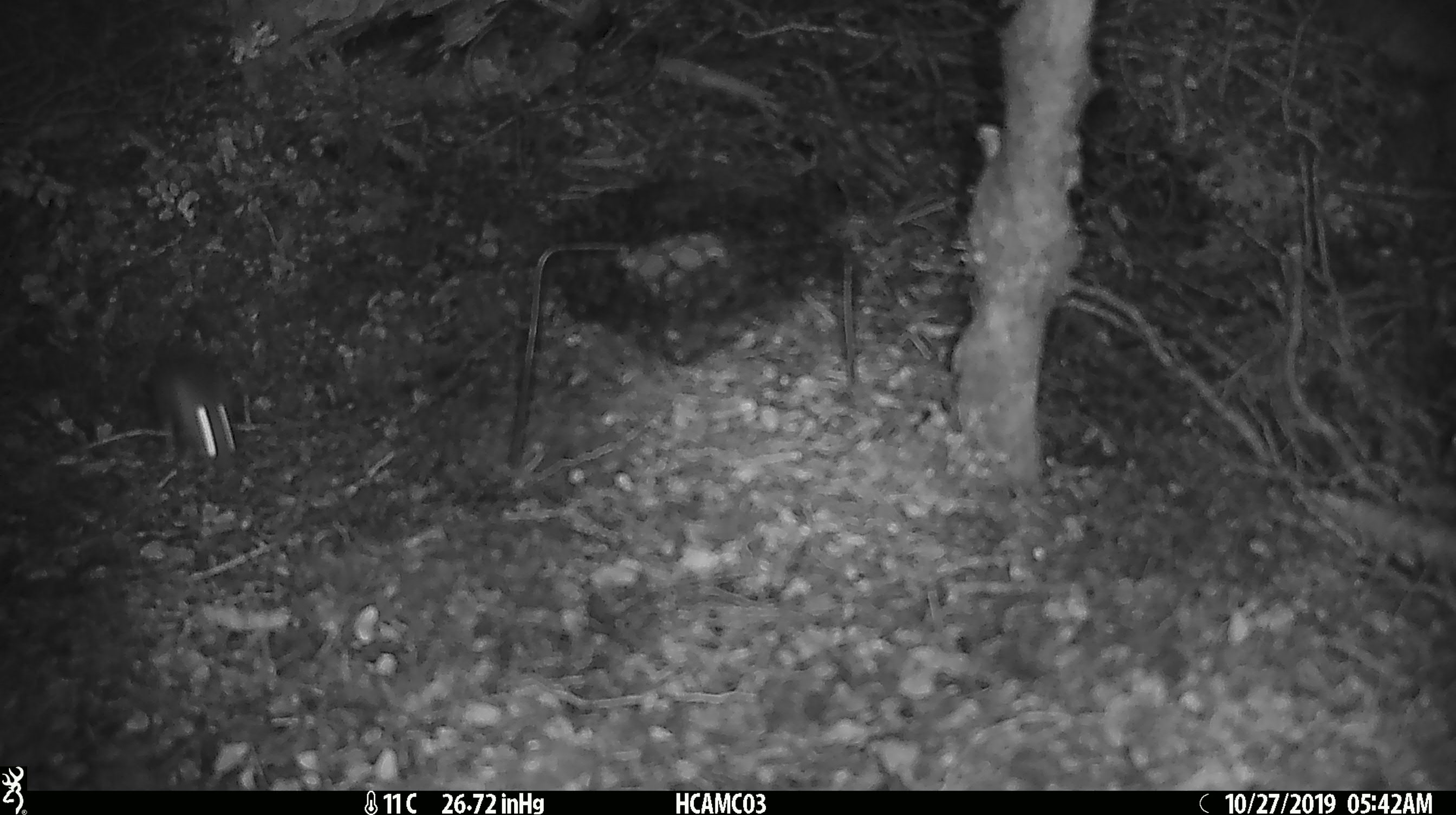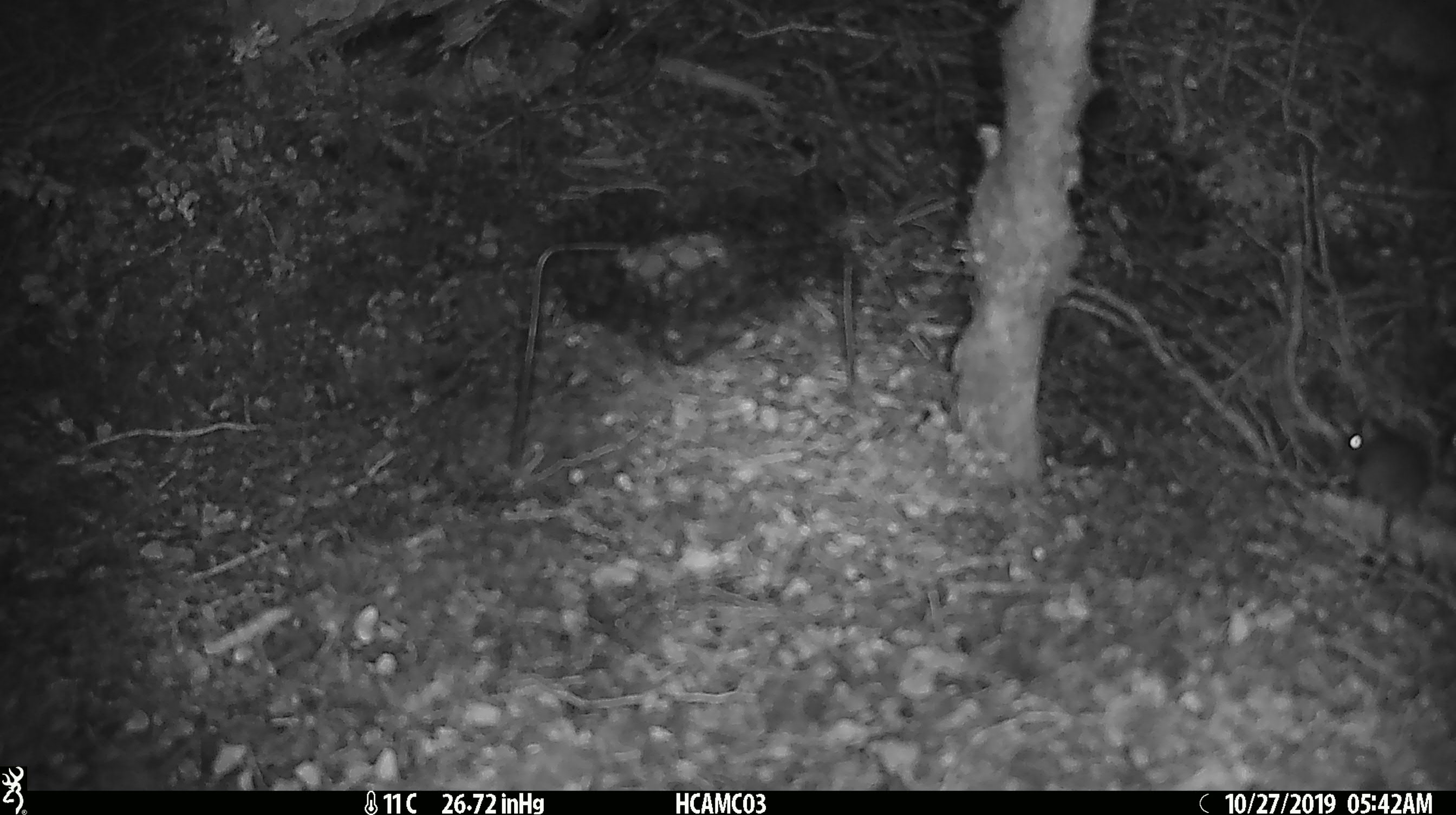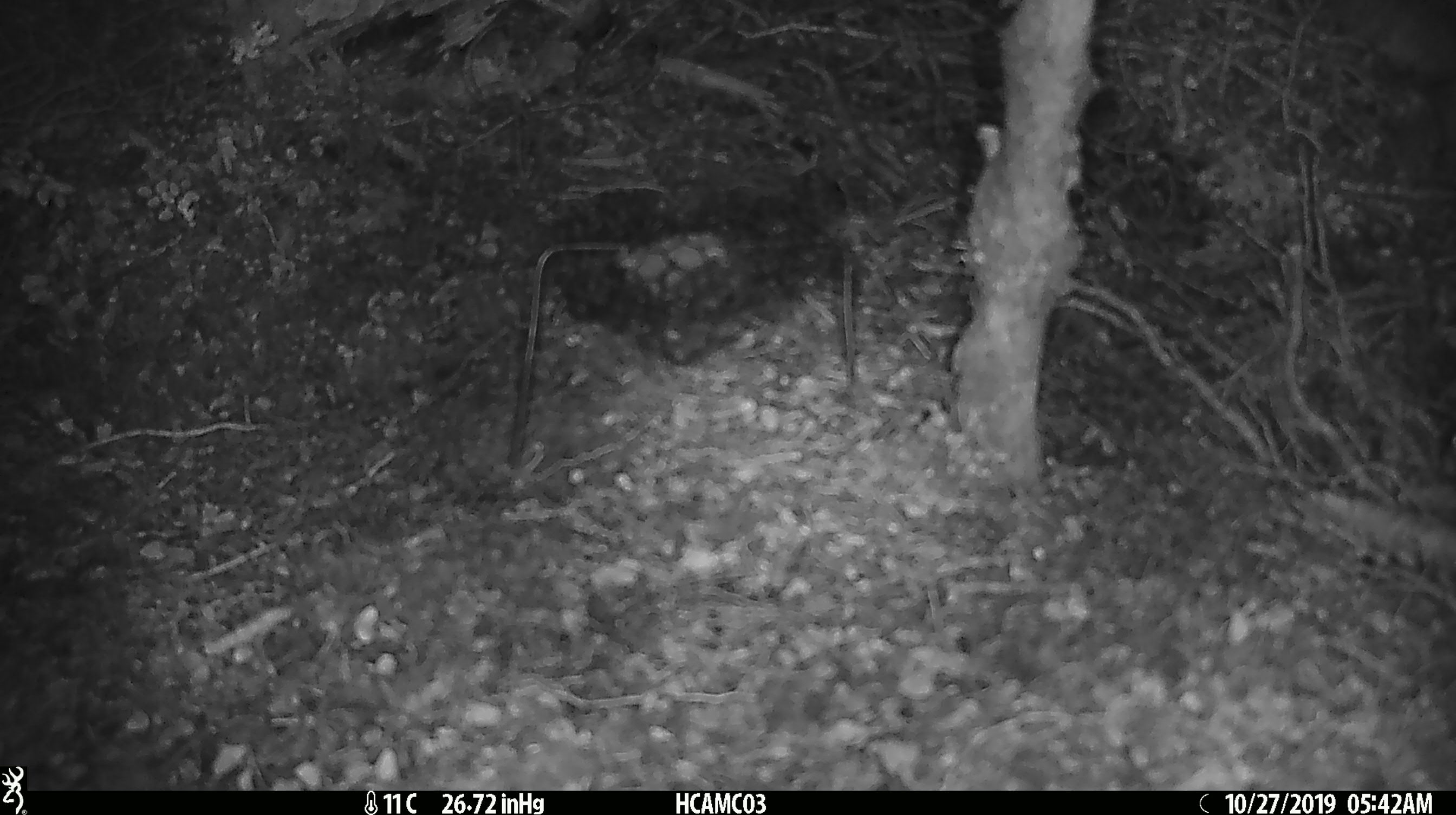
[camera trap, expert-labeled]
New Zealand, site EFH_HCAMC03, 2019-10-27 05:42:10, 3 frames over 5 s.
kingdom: Animalia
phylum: Chordata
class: Mammalia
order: Rodentia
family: Muridae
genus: Mus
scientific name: Mus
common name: mouse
Mouse (Mus).